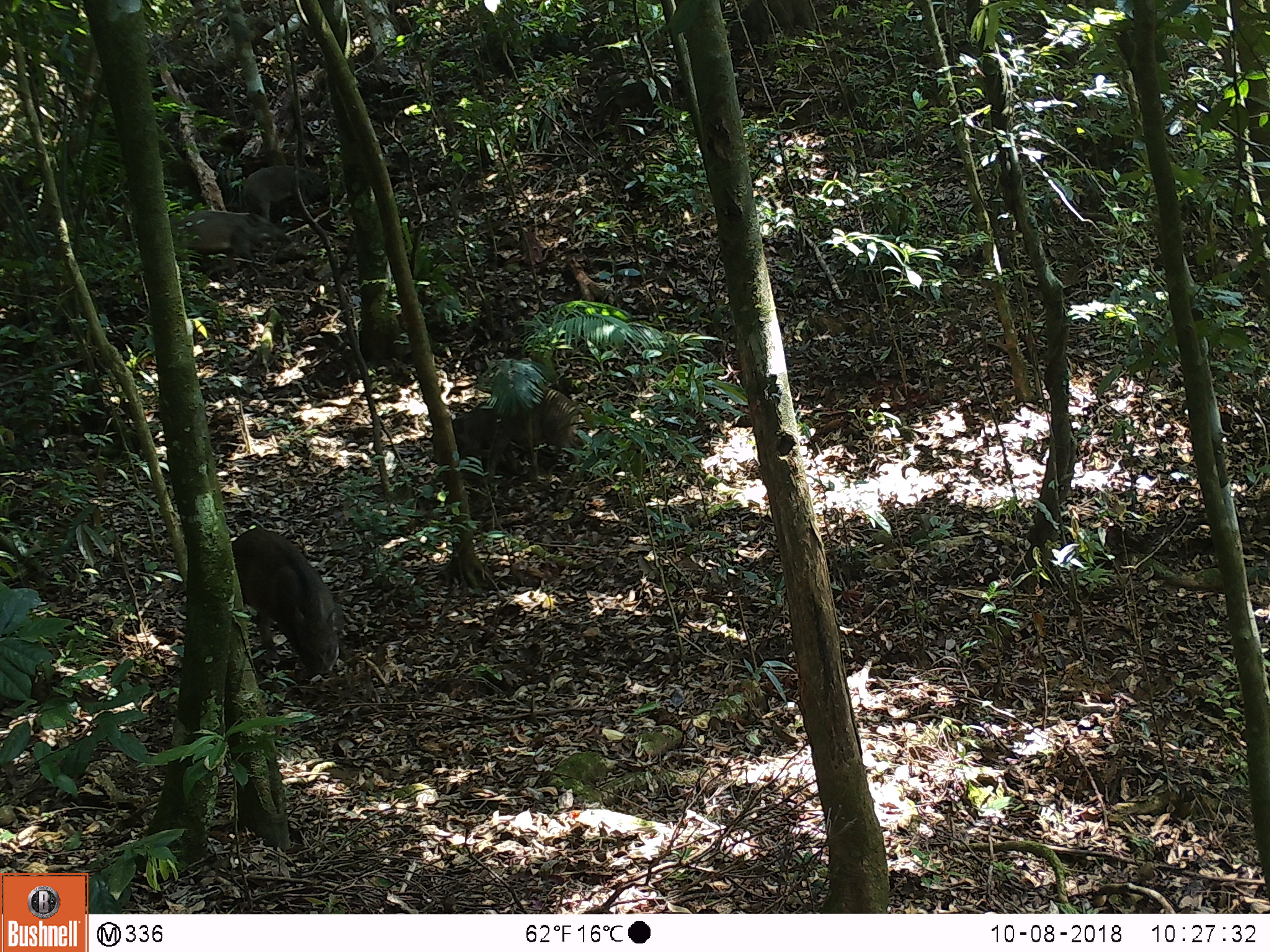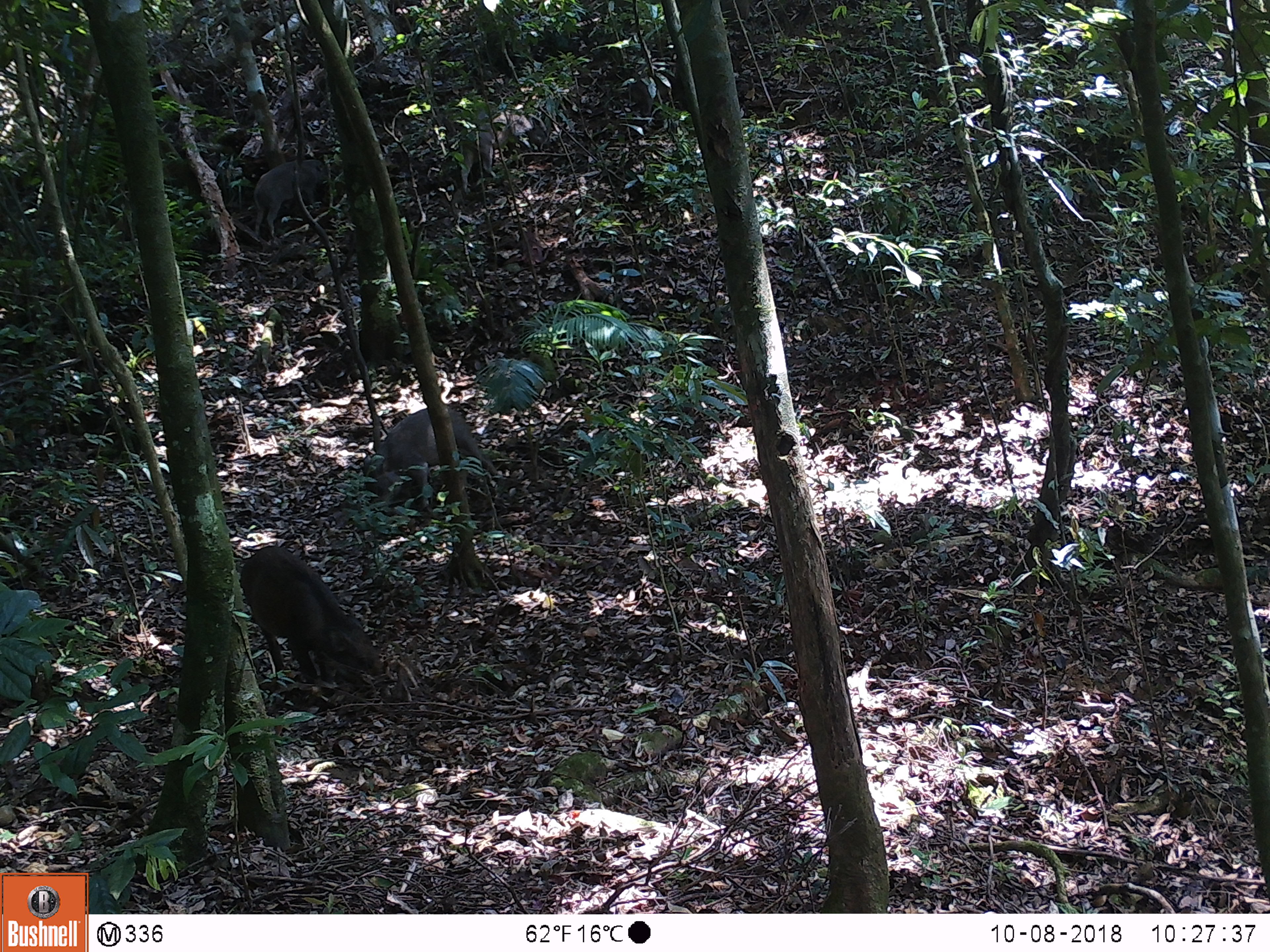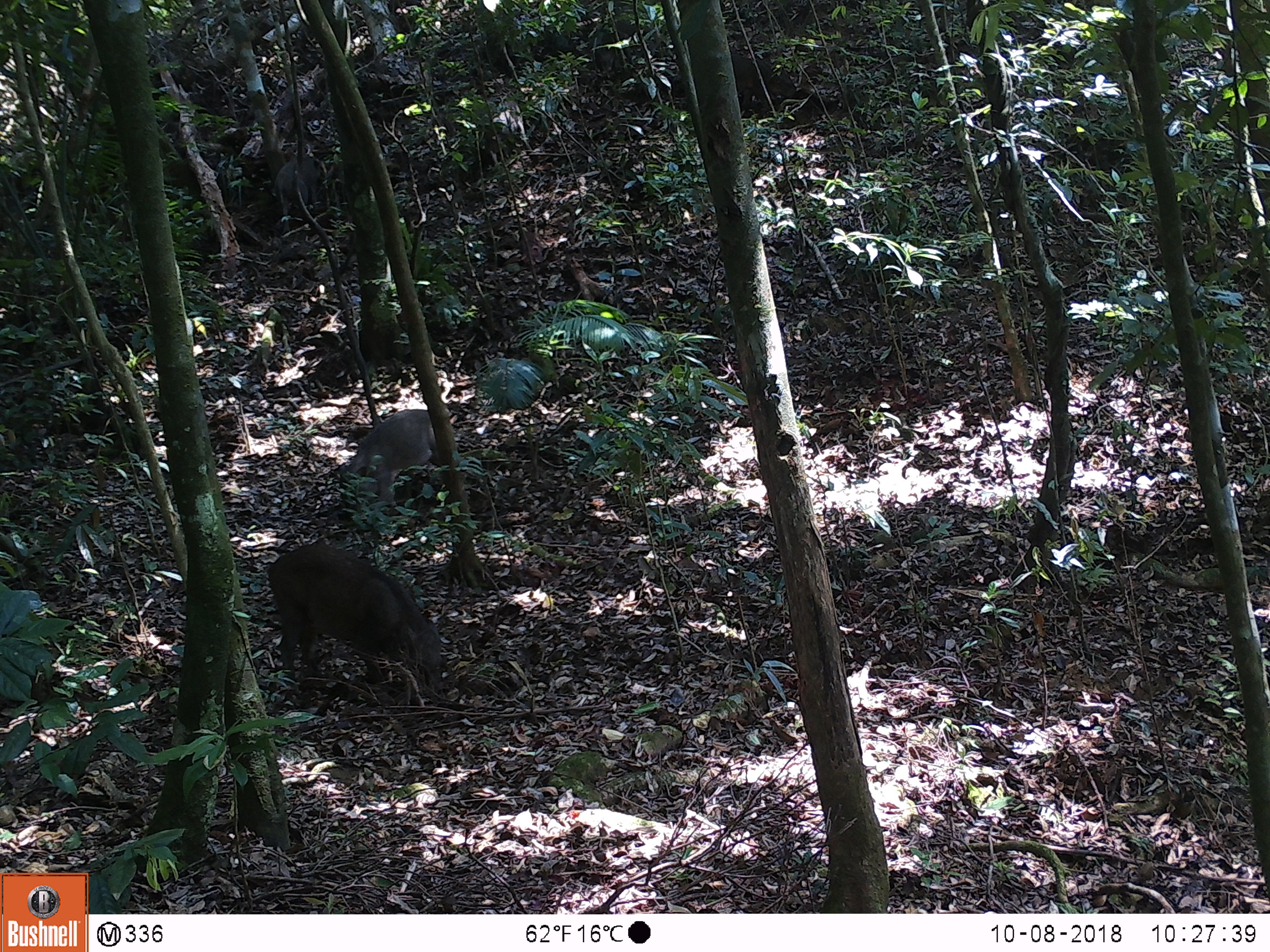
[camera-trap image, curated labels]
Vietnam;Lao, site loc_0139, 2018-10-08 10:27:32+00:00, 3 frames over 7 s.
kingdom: Animalia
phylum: Chordata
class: Mammalia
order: Artiodactyla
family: Suidae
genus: Sus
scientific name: Sus scrofa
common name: eurasian wild pig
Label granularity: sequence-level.